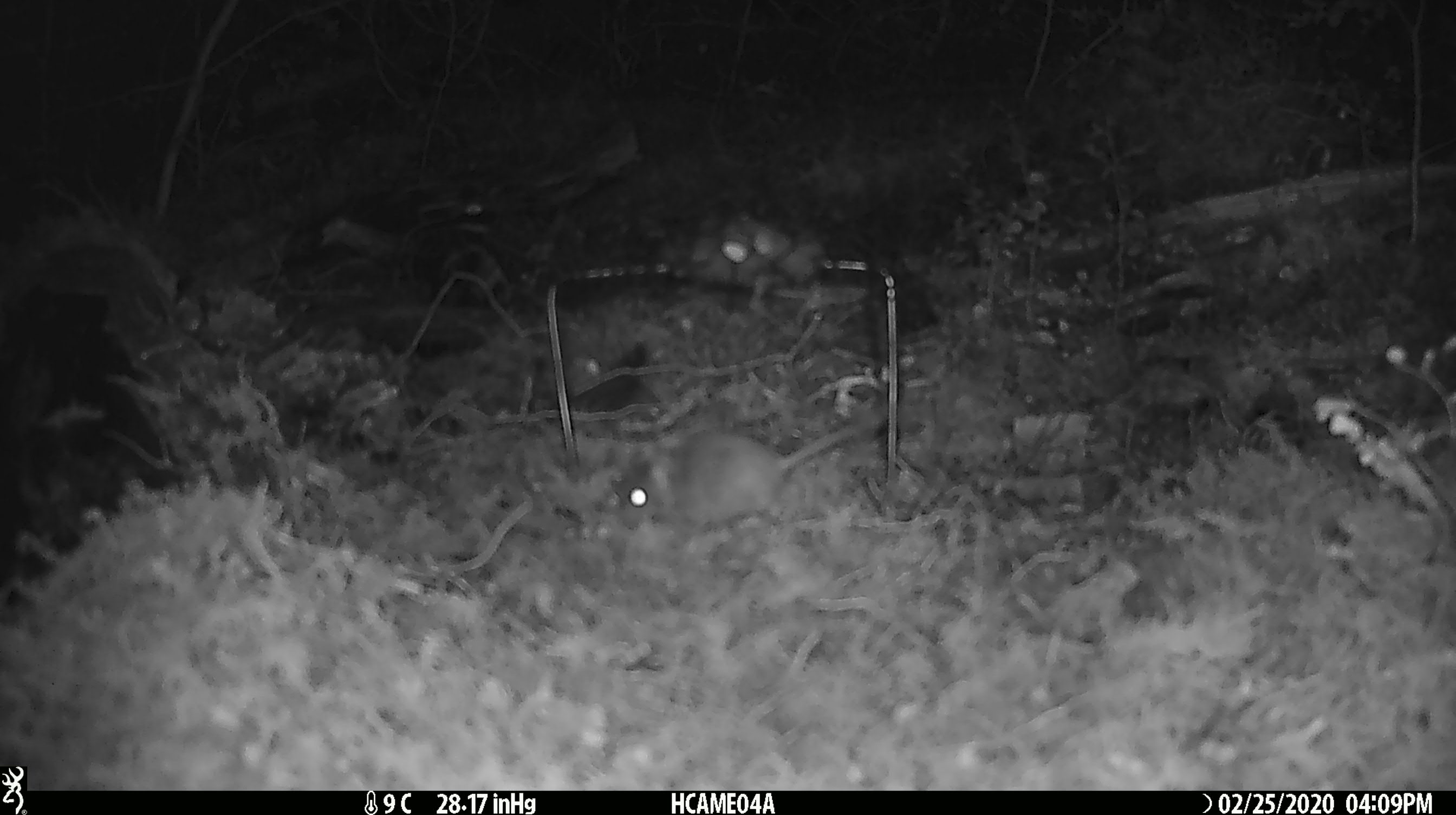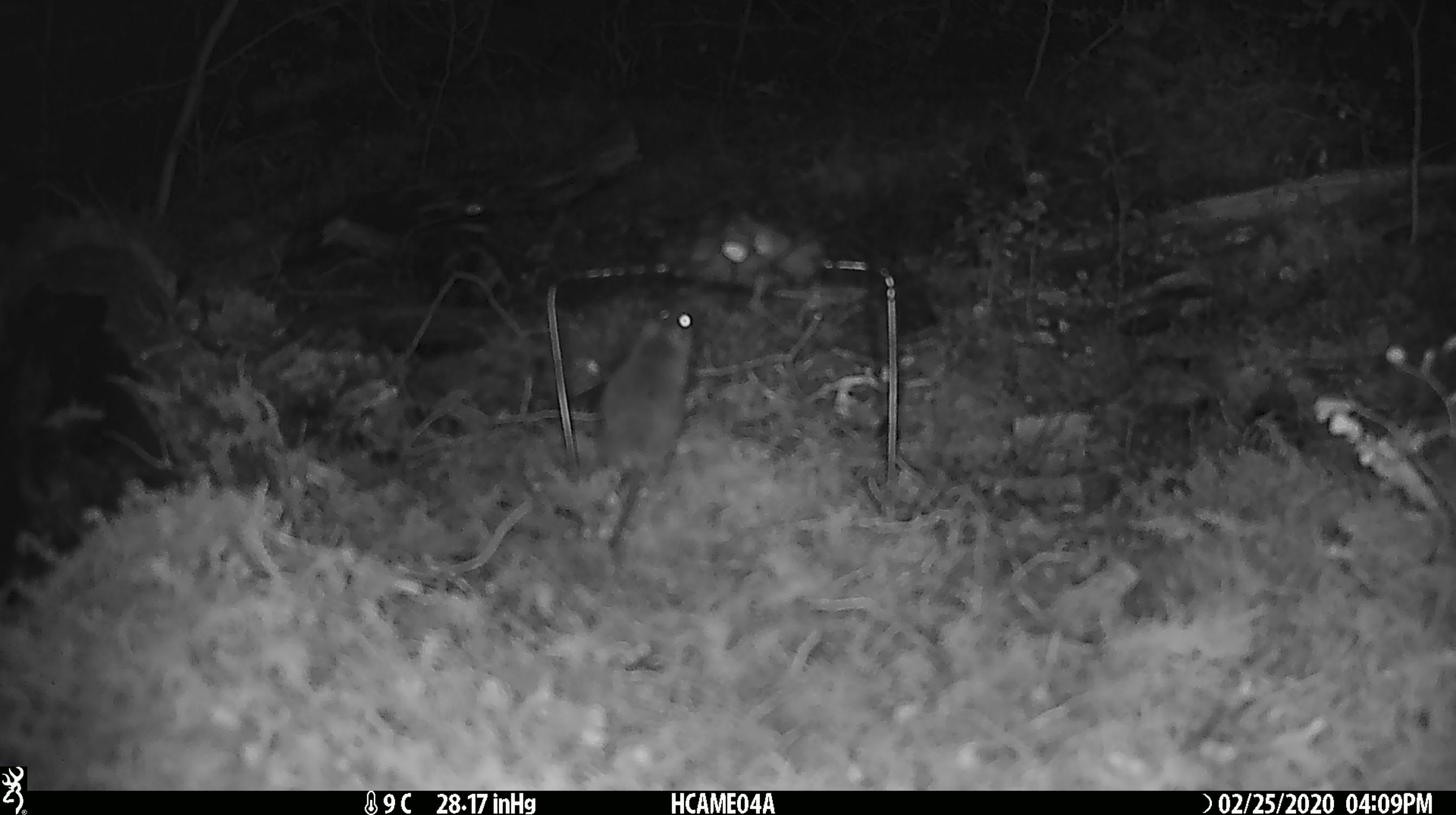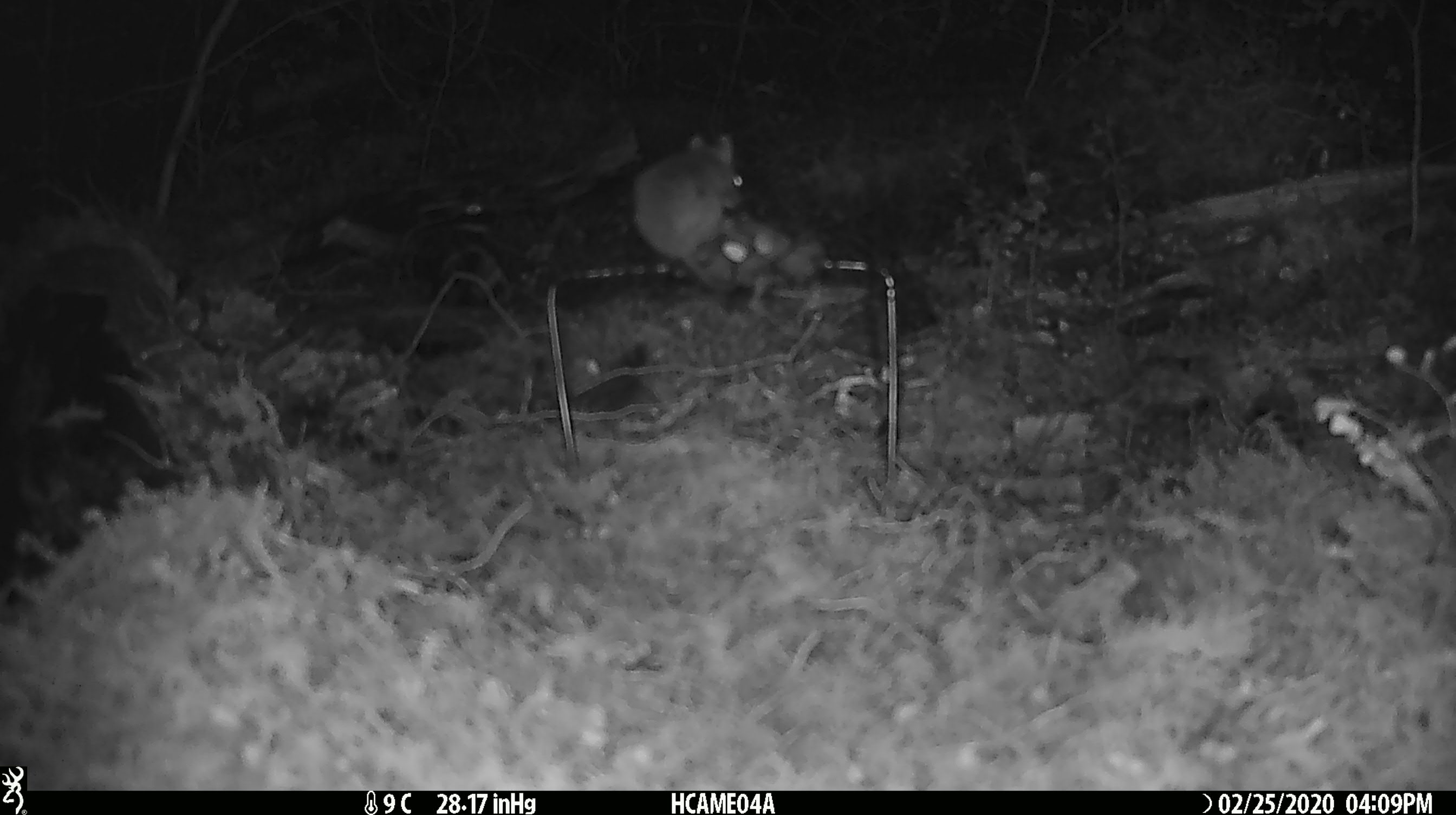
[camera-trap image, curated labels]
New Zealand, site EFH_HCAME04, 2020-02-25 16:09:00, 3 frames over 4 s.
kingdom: Animalia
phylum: Chordata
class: Mammalia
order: Rodentia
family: Muridae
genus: Mus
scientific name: Mus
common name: mouse